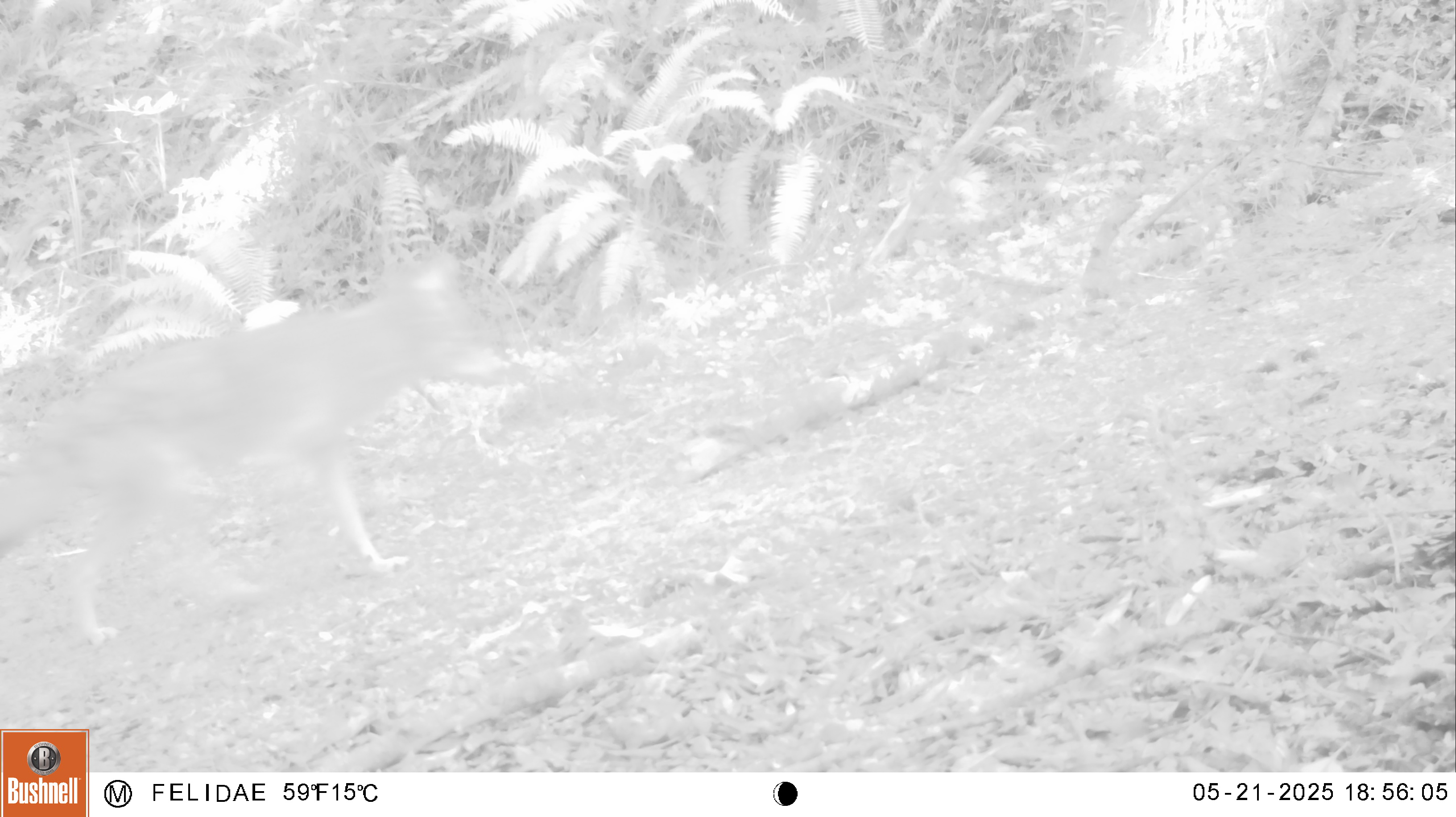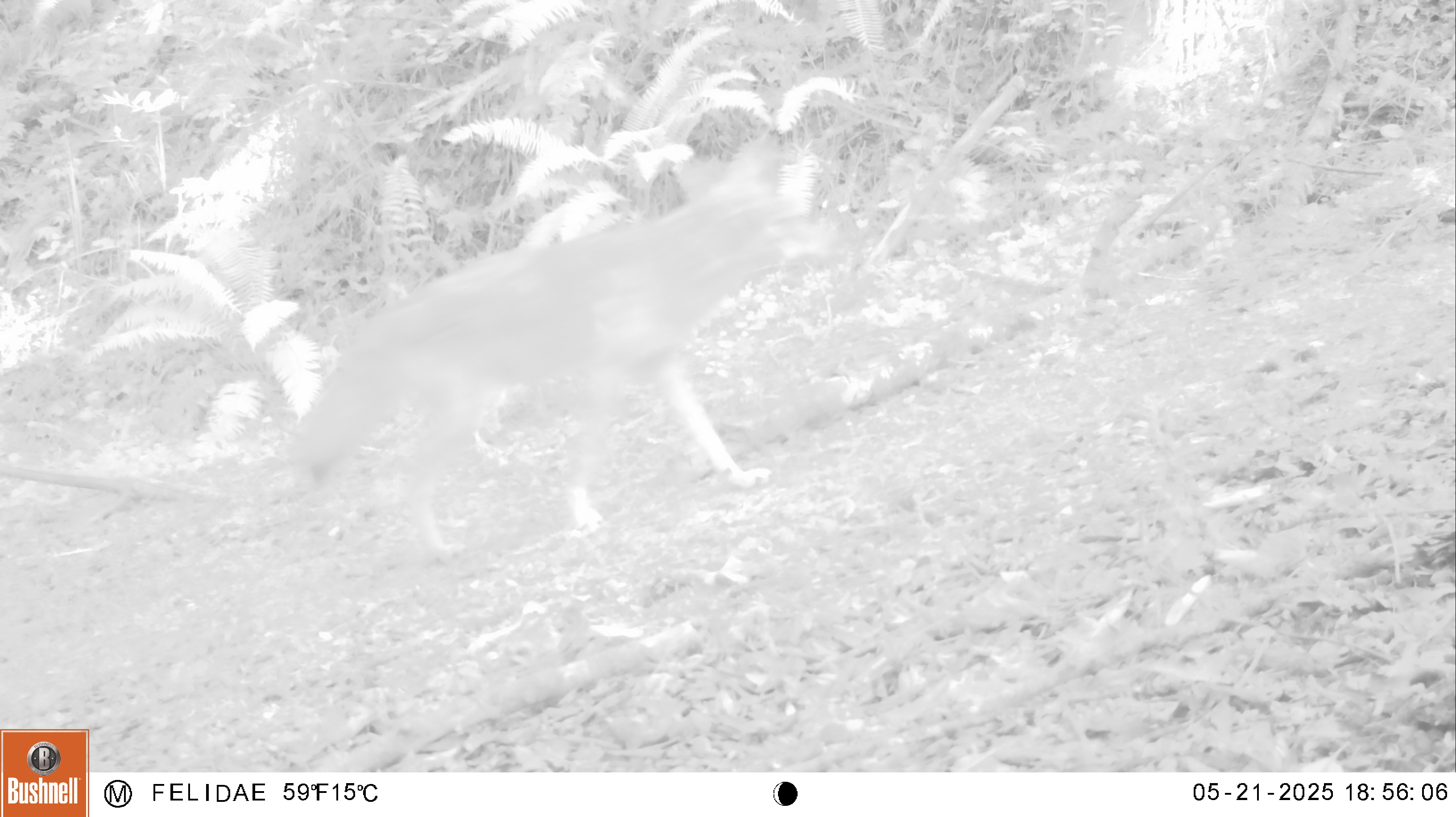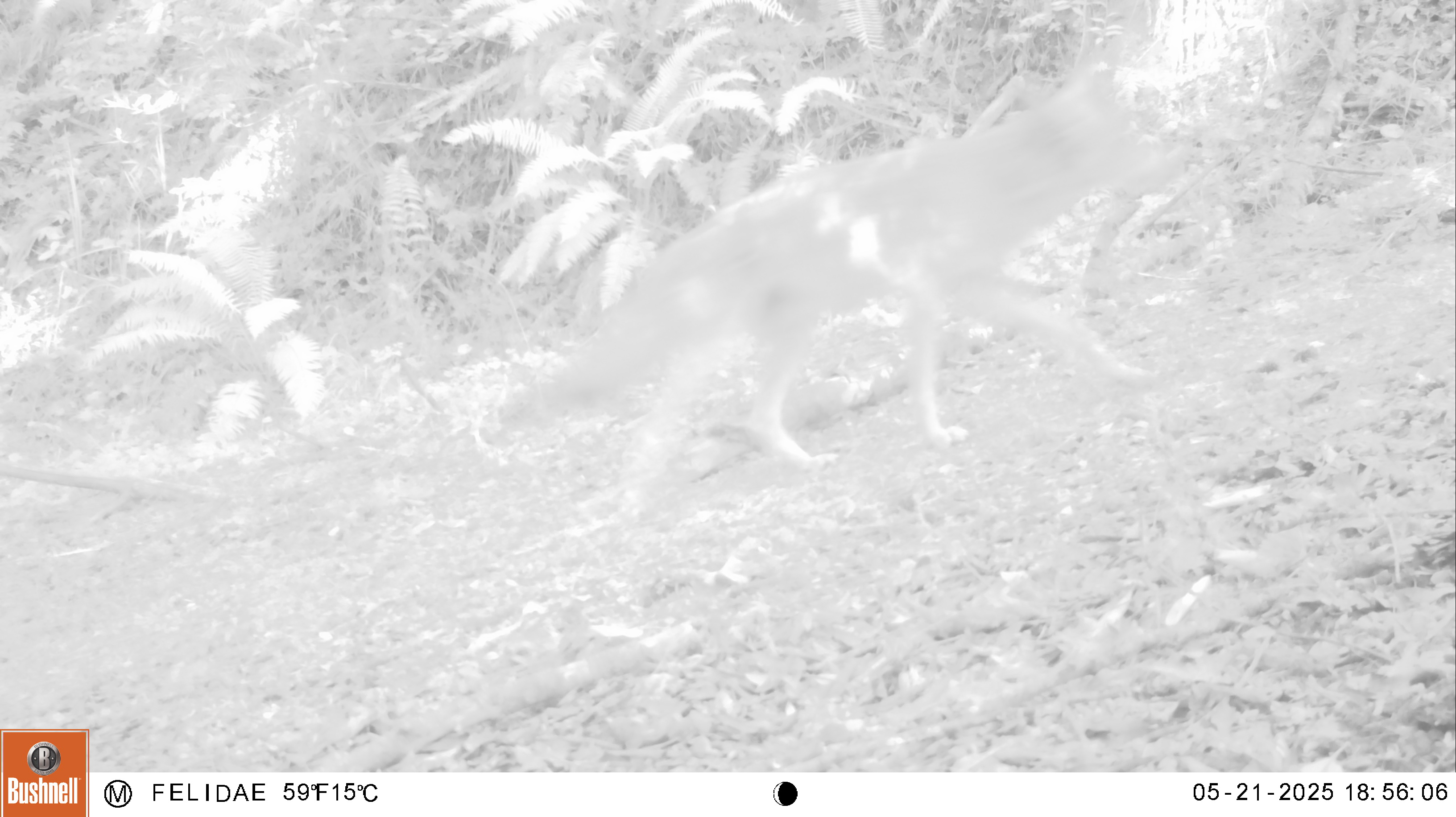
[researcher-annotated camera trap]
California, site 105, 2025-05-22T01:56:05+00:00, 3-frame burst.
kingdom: Animalia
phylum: Chordata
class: Mammalia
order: Carnivora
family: Canidae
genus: Canis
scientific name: Canis latrans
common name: coyote